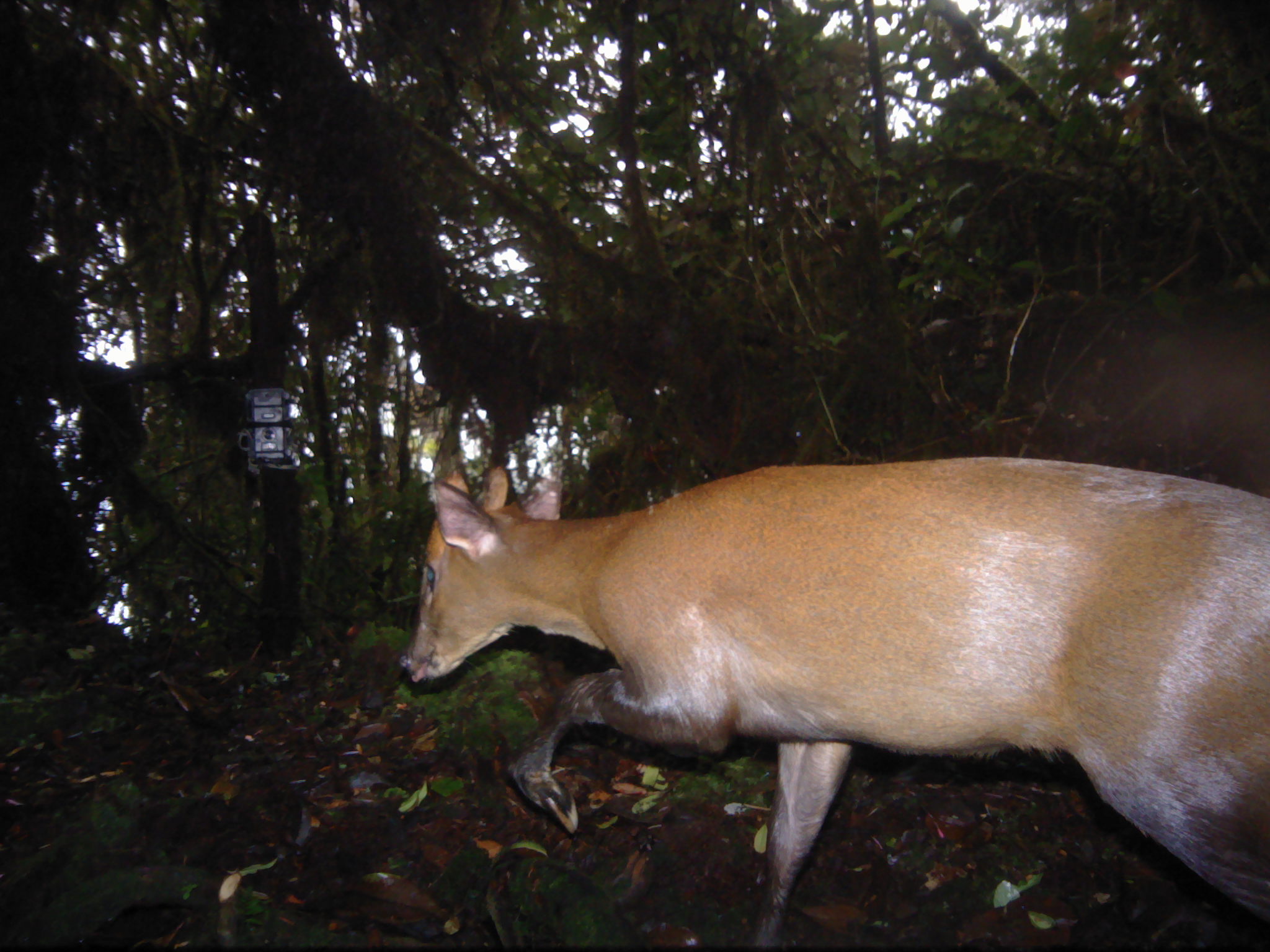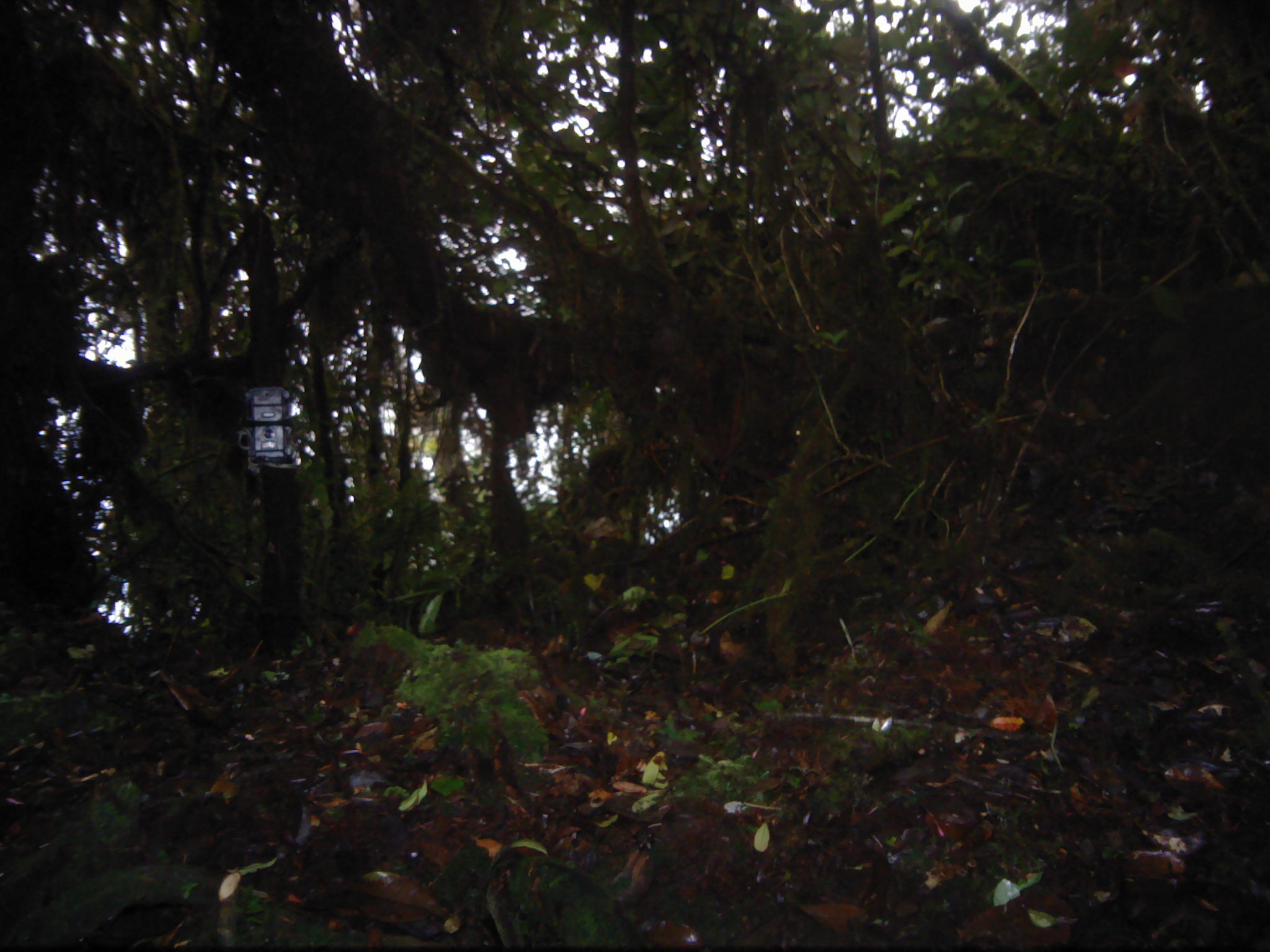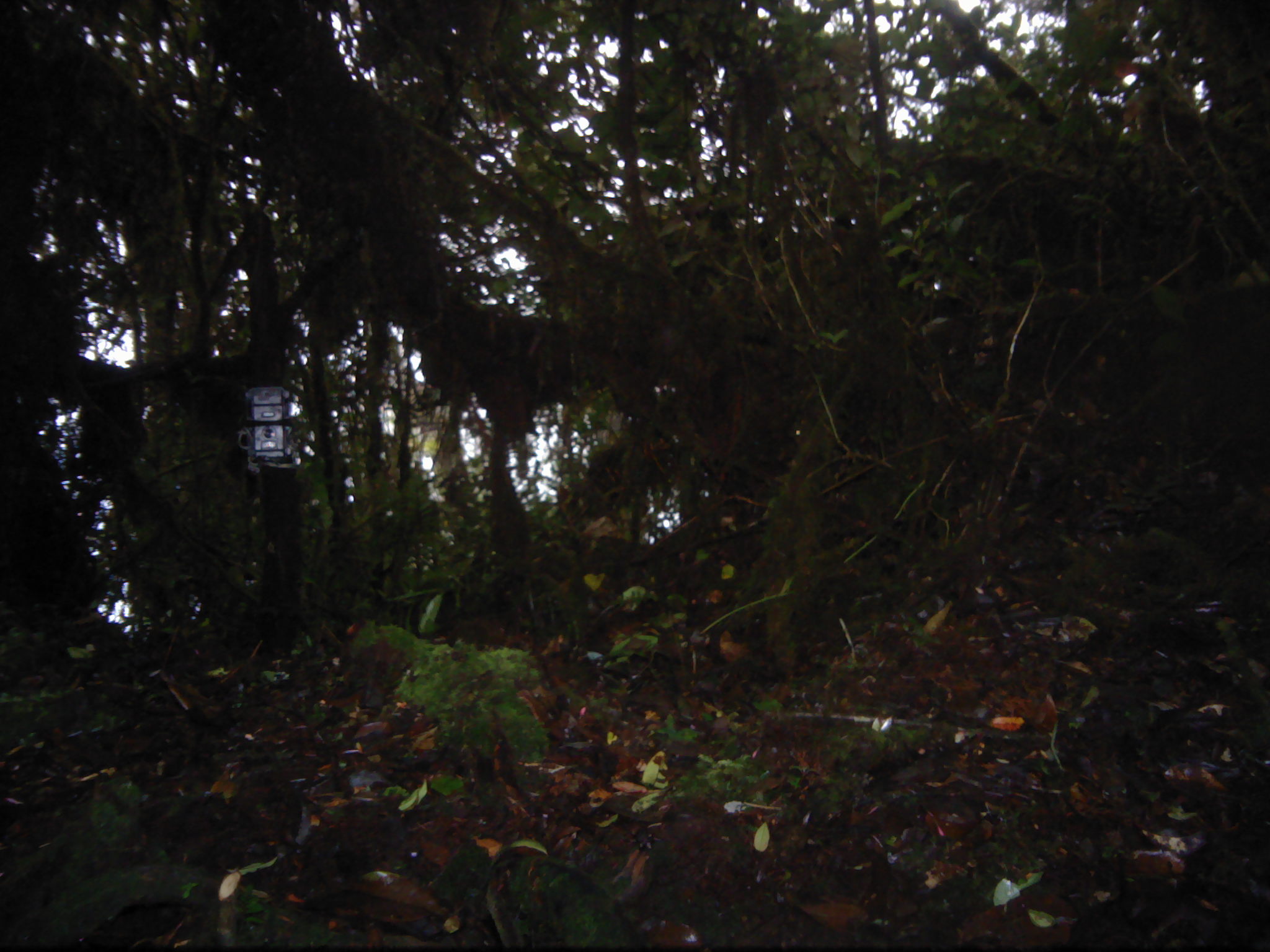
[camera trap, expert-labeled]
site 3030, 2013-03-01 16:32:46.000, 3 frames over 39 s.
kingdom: Animalia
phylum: Chordata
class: Mammalia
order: Artiodactyla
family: Cervidae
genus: Muntiacus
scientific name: Muntiacus muntjak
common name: southern red muntjac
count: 1